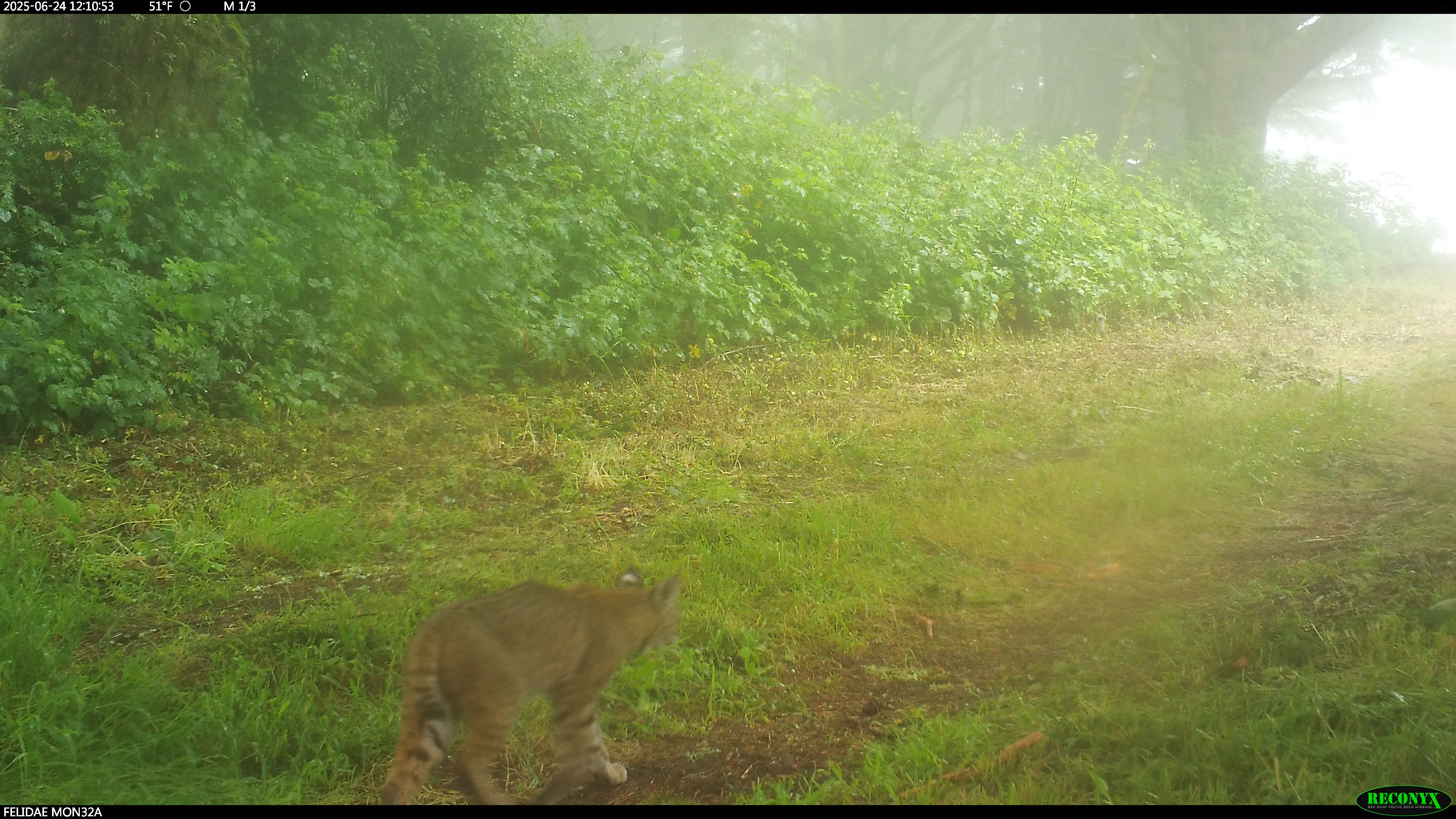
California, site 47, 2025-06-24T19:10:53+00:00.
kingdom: Animalia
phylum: Chordata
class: Mammalia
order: Carnivora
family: Felidae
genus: Lynx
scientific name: Lynx rufus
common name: bobcat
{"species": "bobcat (Lynx rufus)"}